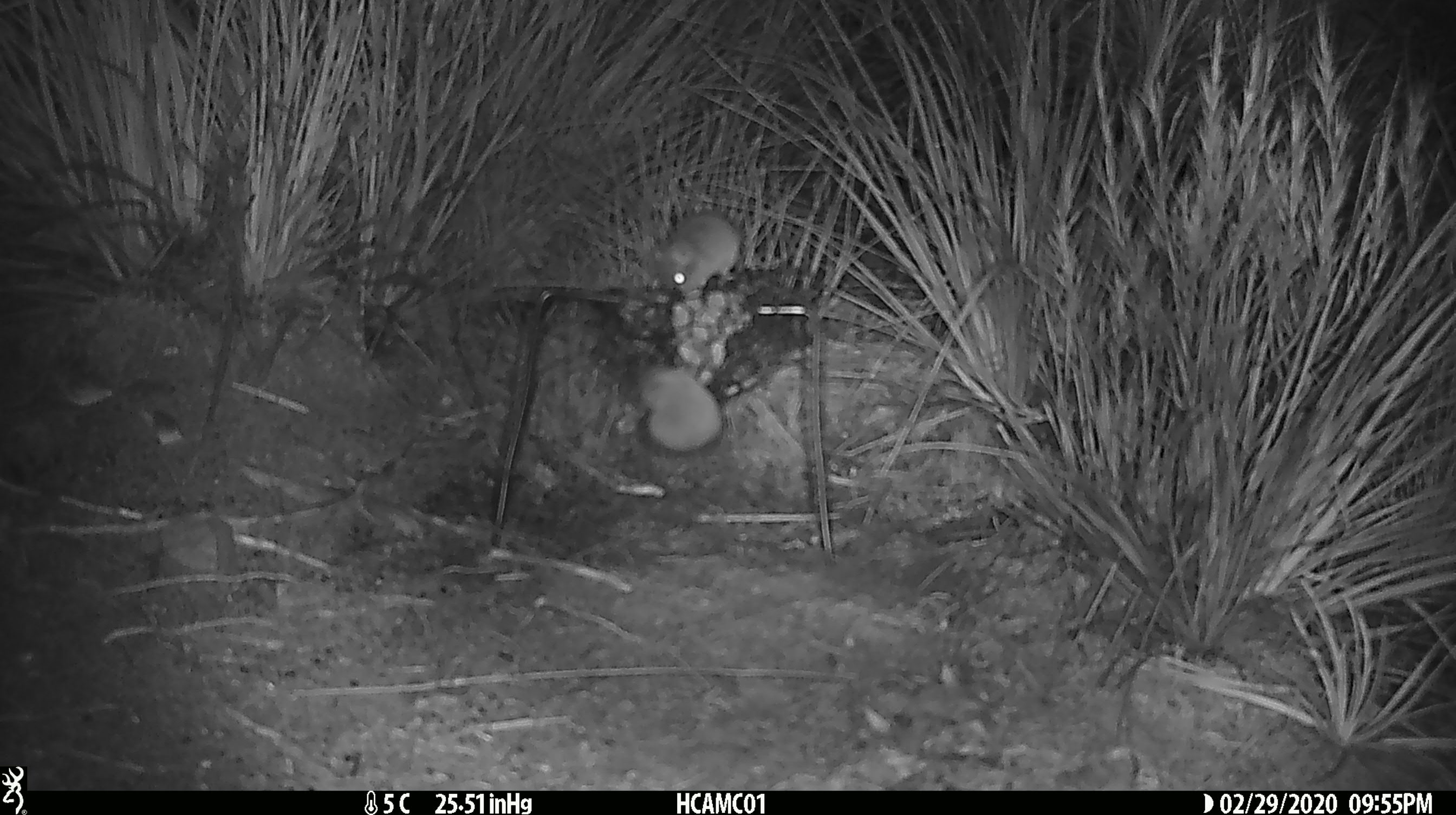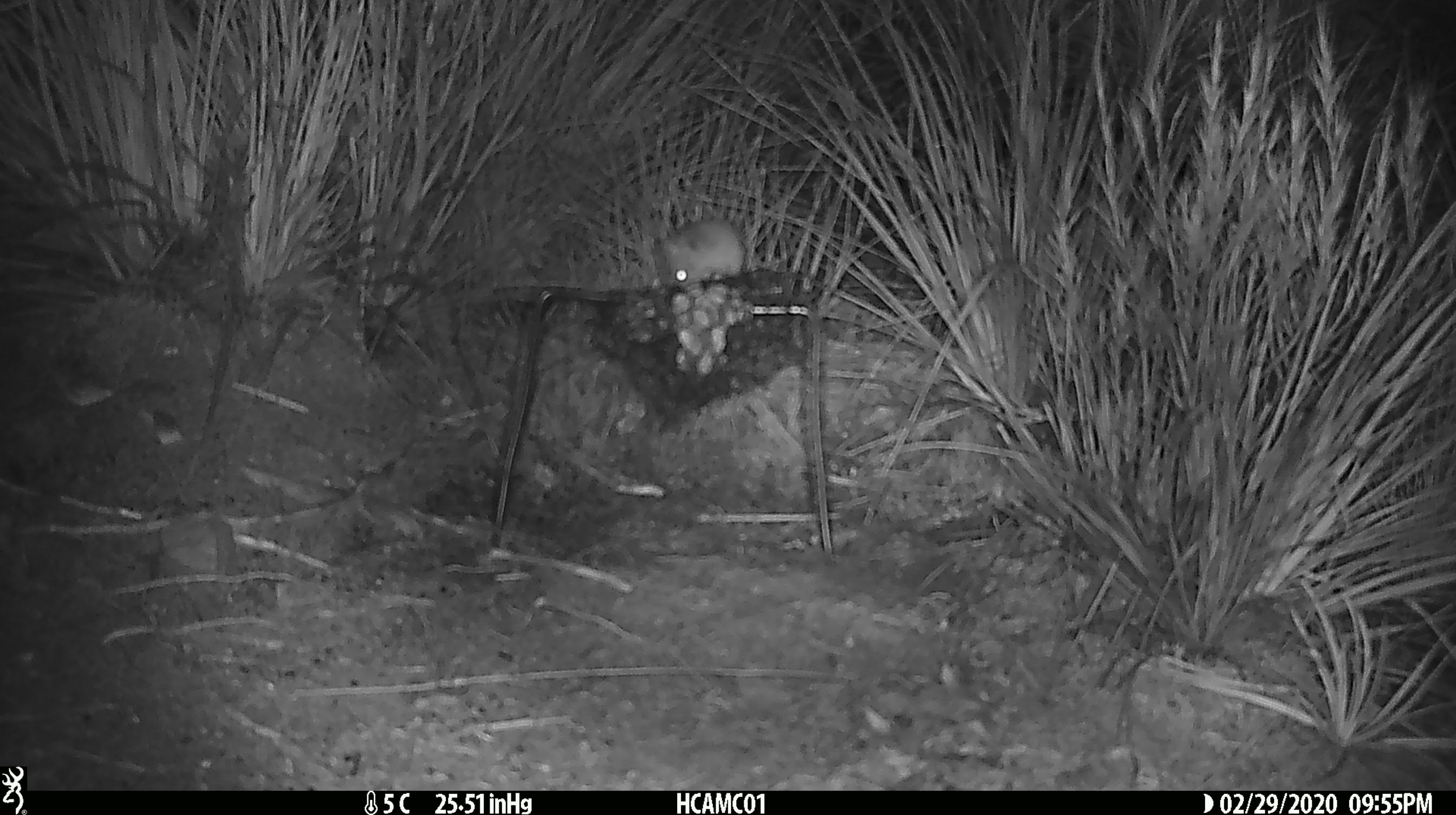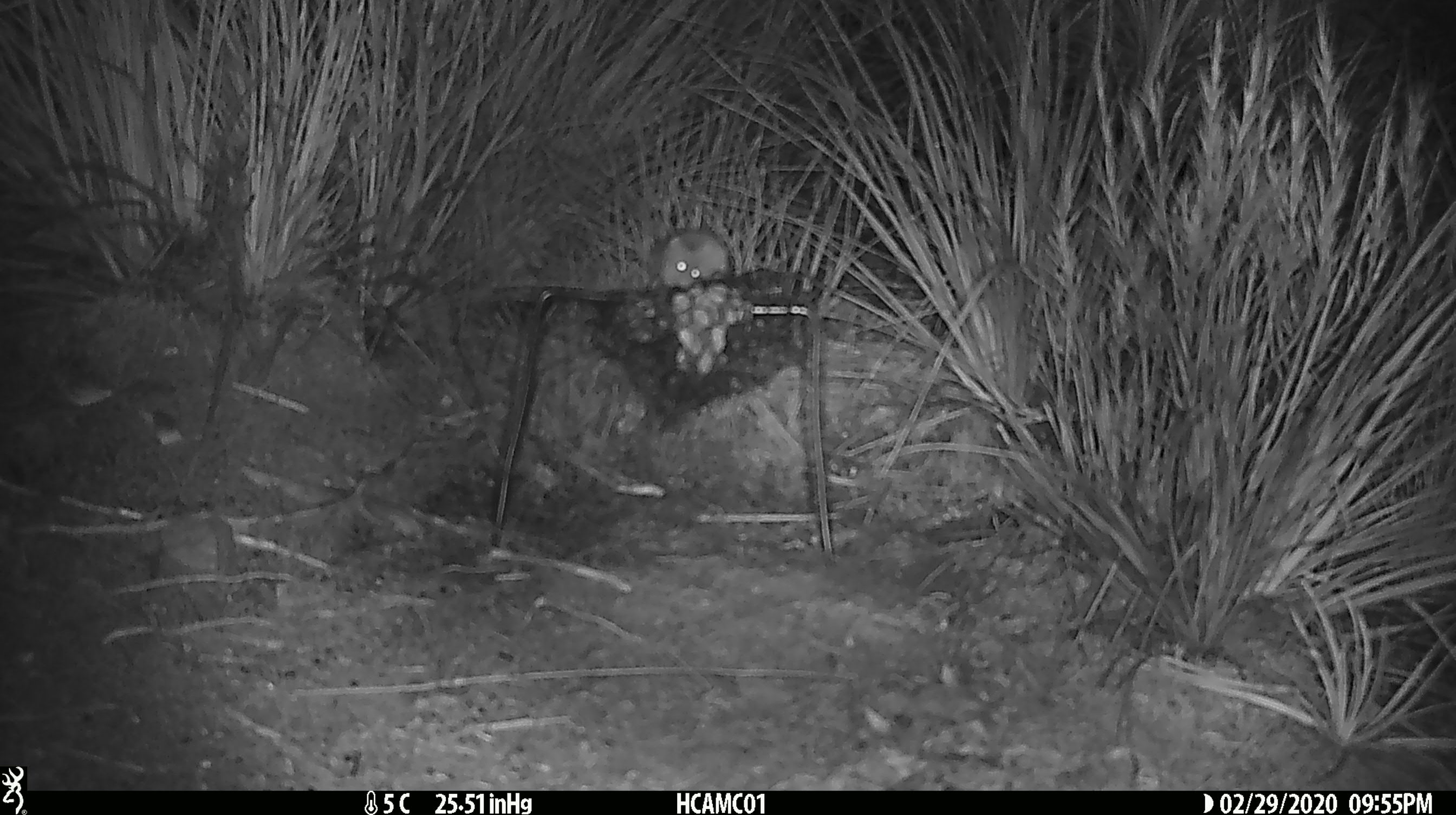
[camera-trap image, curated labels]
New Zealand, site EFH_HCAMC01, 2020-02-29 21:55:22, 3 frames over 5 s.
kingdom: Animalia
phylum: Chordata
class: Mammalia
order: Rodentia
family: Muridae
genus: Mus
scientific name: Mus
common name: mouse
Mouse (Mus).